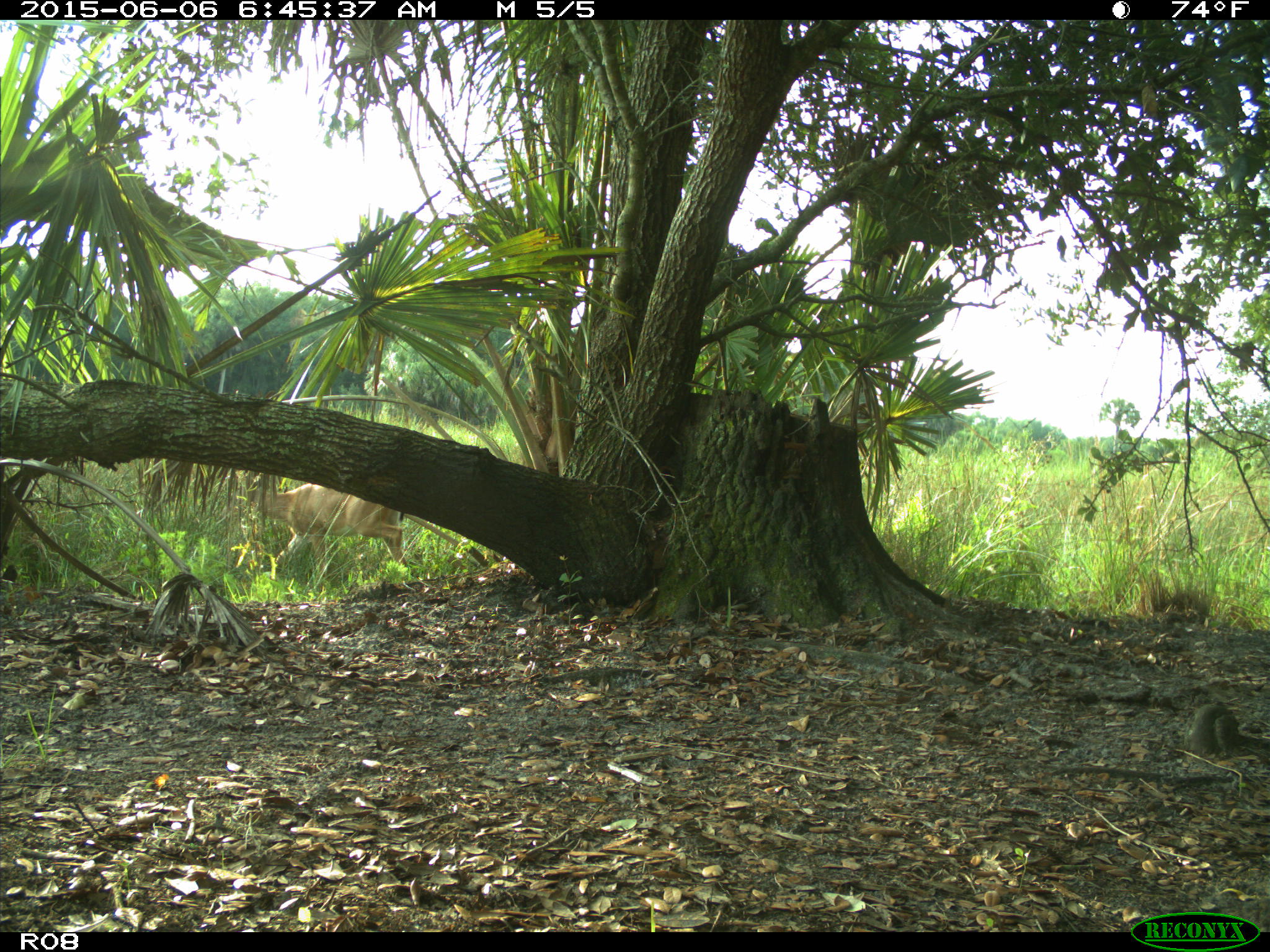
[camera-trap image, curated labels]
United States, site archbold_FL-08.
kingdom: Animalia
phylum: Chordata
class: Mammalia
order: Artiodactyla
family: Cervidae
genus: Odocoileus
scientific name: Odocoileus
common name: deer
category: unidentified deer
Unidentified deer (deer) (Odocoileus).